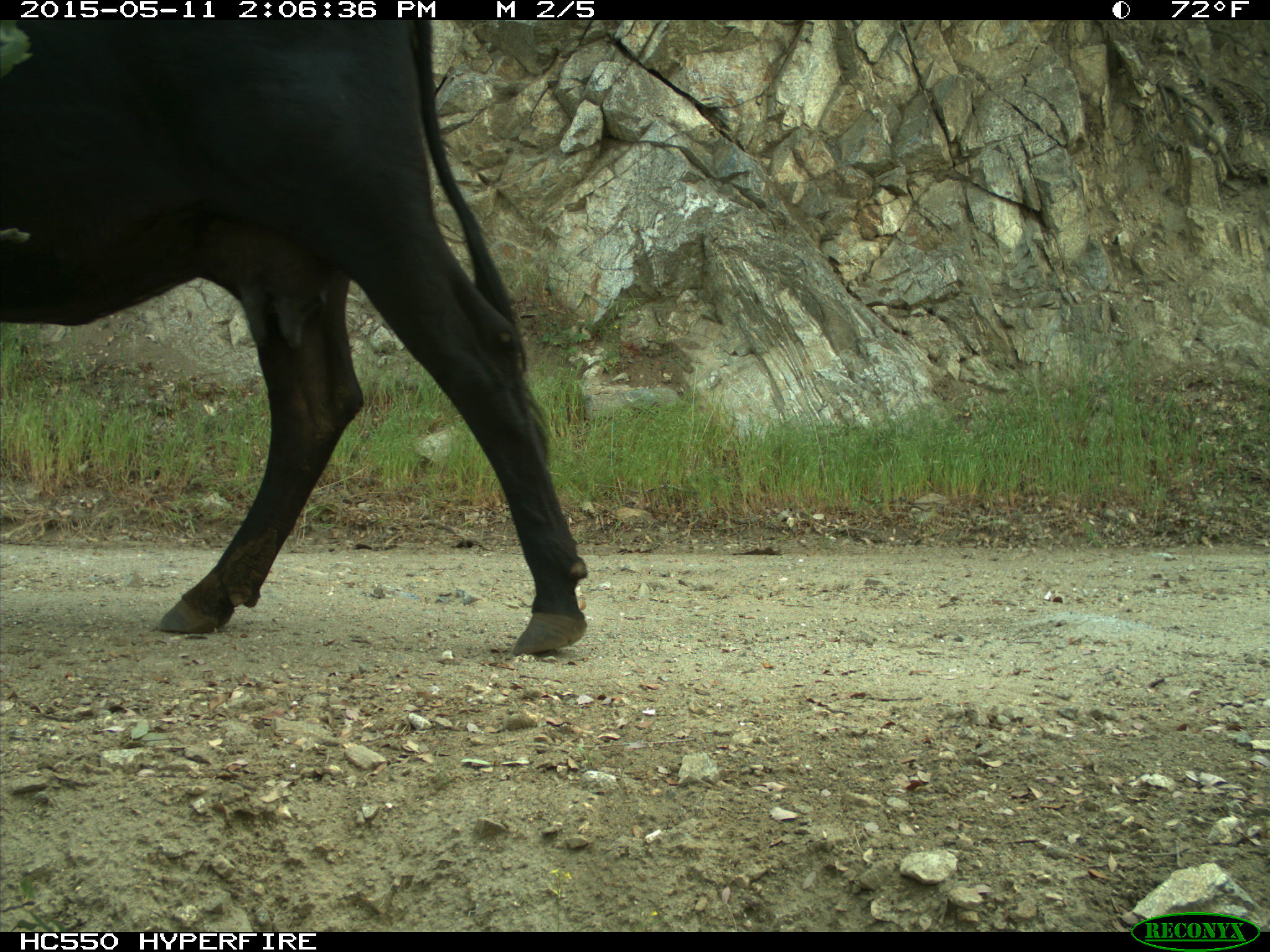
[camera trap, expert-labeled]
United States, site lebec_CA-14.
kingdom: Animalia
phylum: Chordata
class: Mammalia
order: Artiodactyla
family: Bovidae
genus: Bos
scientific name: Bos taurus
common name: domestic cow